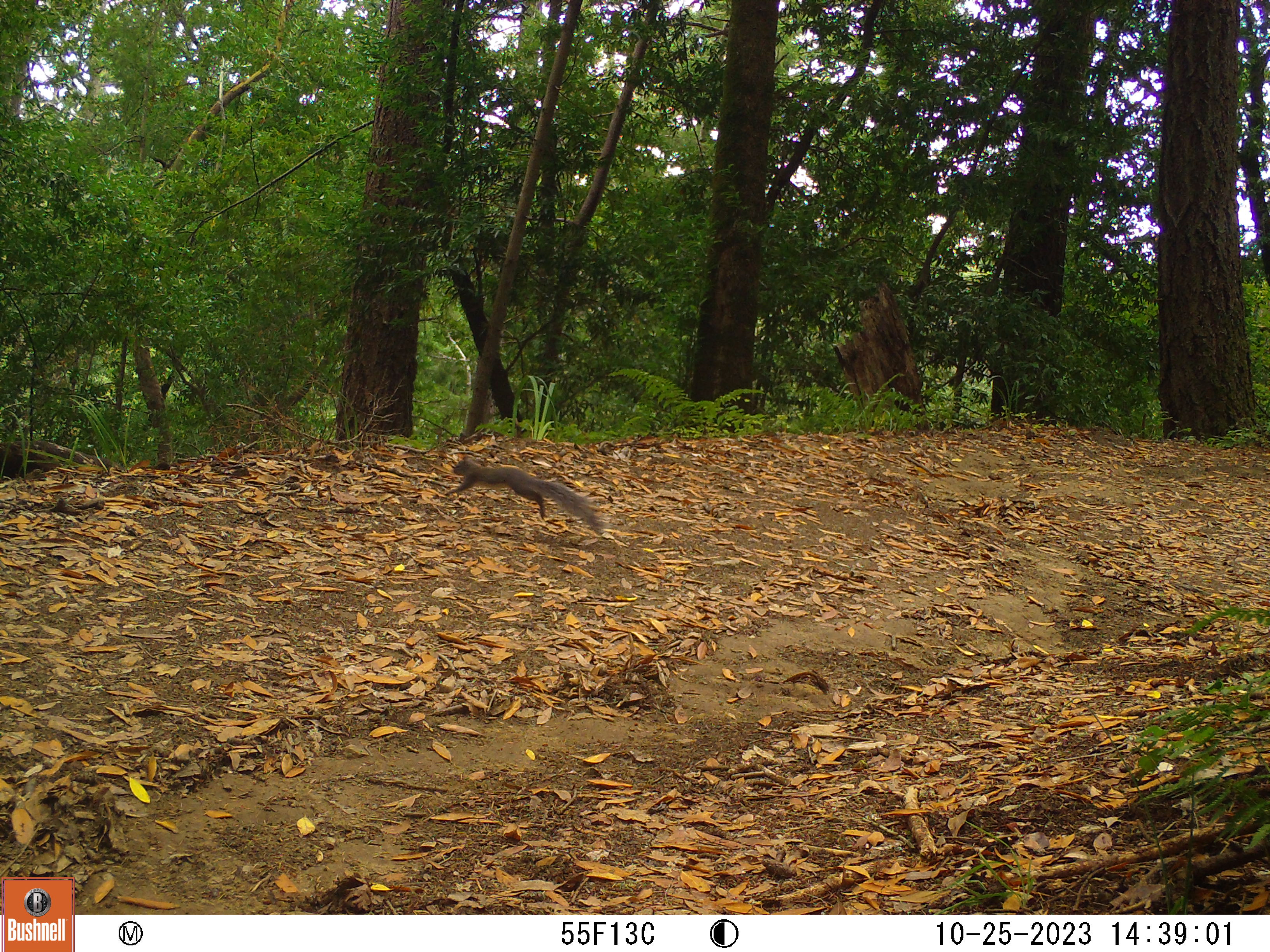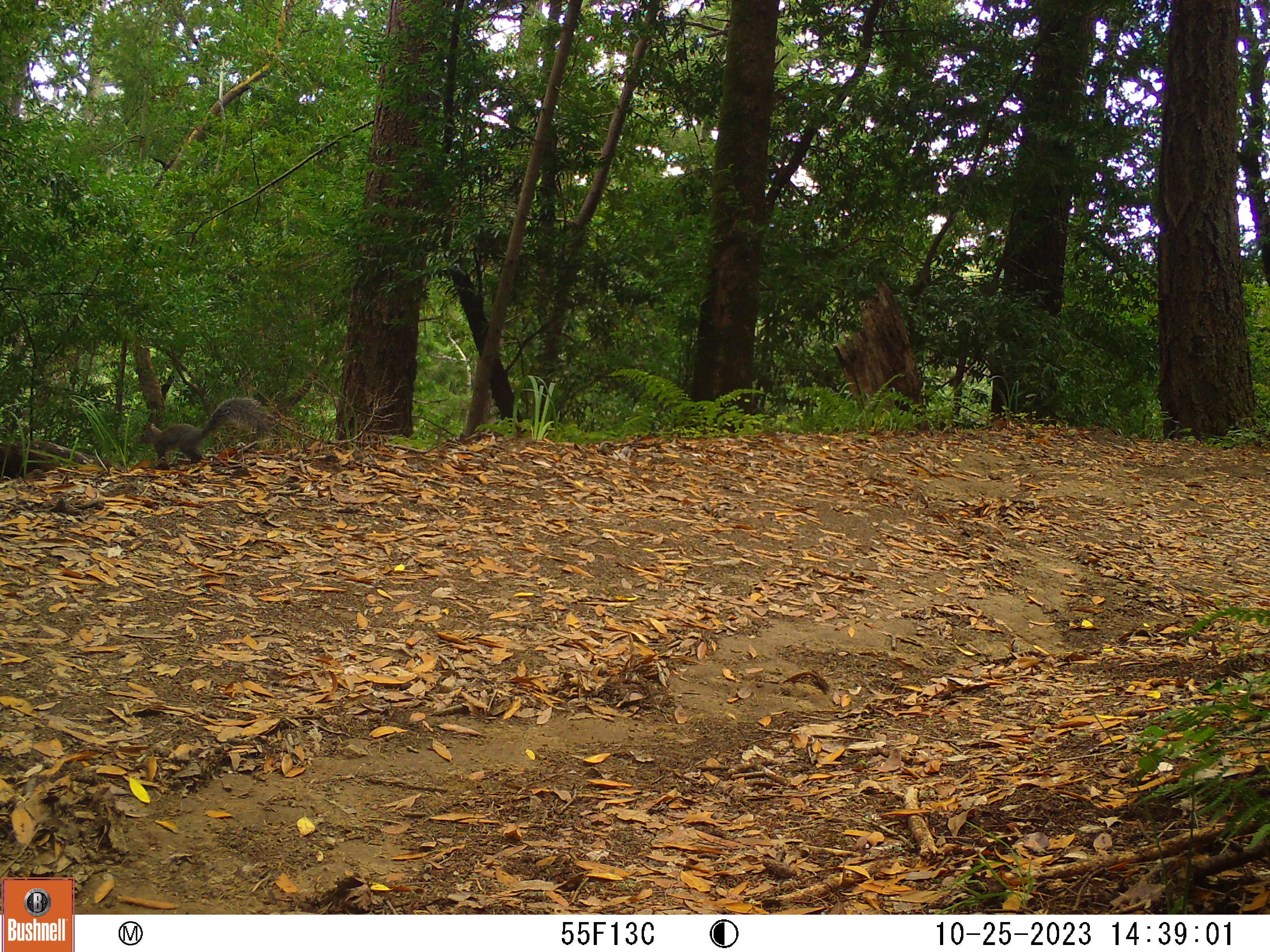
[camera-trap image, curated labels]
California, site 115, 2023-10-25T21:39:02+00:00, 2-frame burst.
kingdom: Animalia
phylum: Chordata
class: Mammalia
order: Rodentia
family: Sciuridae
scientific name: Sciuridae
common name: squirrel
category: unknown squirrel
Unknown squirrel (squirrel) (Sciuridae).